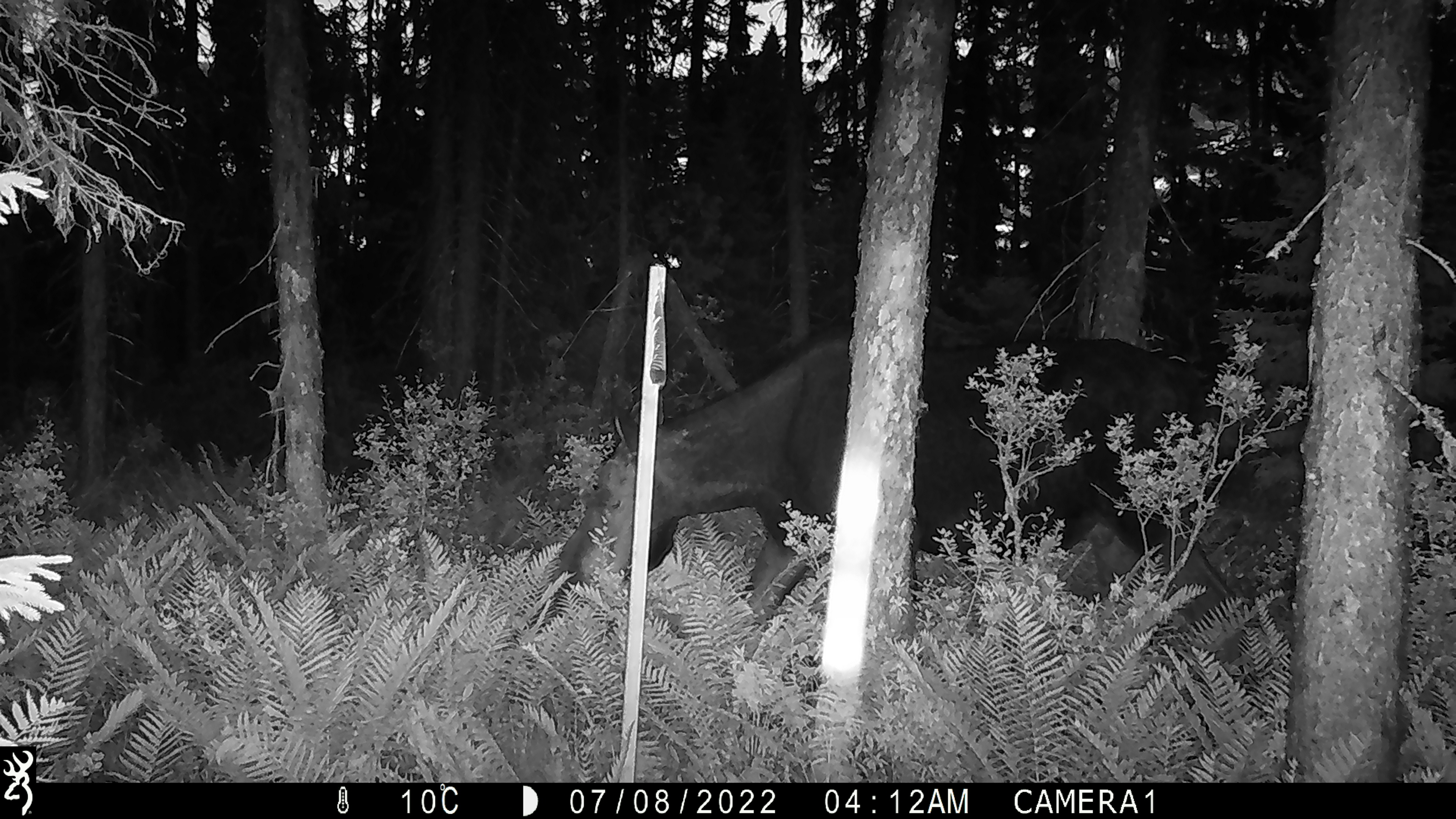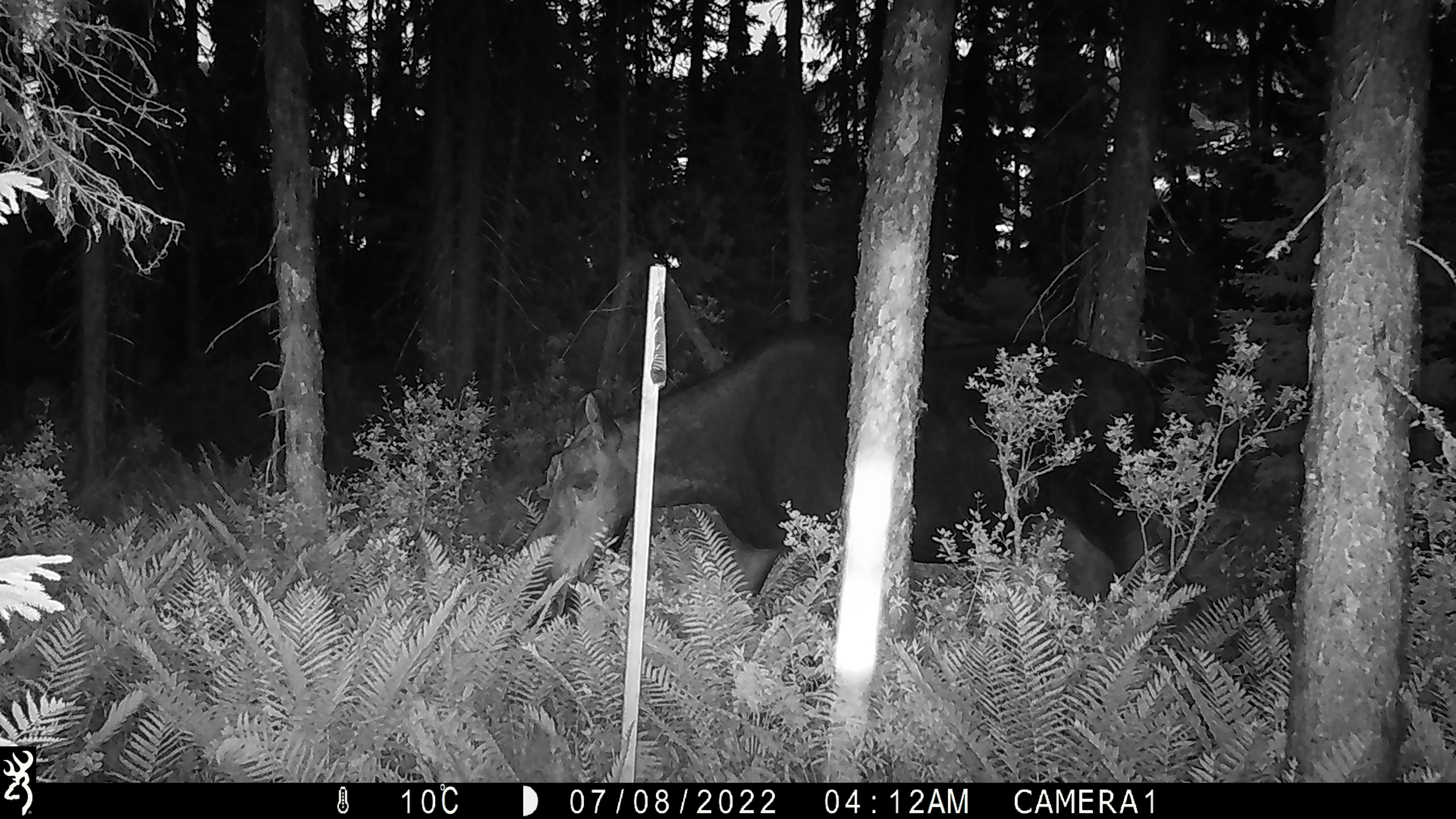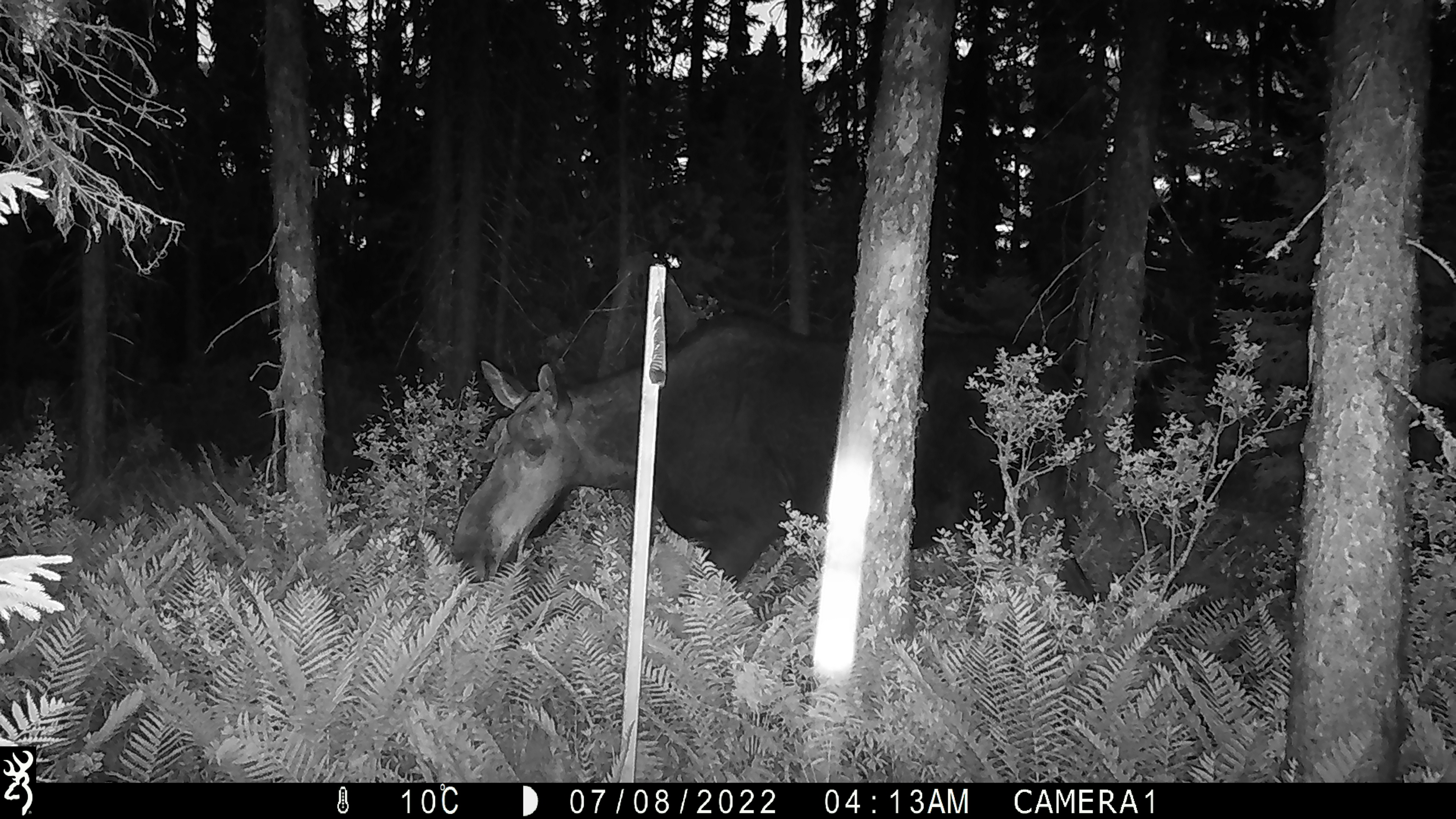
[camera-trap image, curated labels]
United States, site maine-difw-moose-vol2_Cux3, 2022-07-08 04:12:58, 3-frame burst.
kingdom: Animalia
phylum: Chordata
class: Mammalia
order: Artiodactyla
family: Cervidae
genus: Alces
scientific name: Alces alces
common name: moose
Moose (Alces alces).